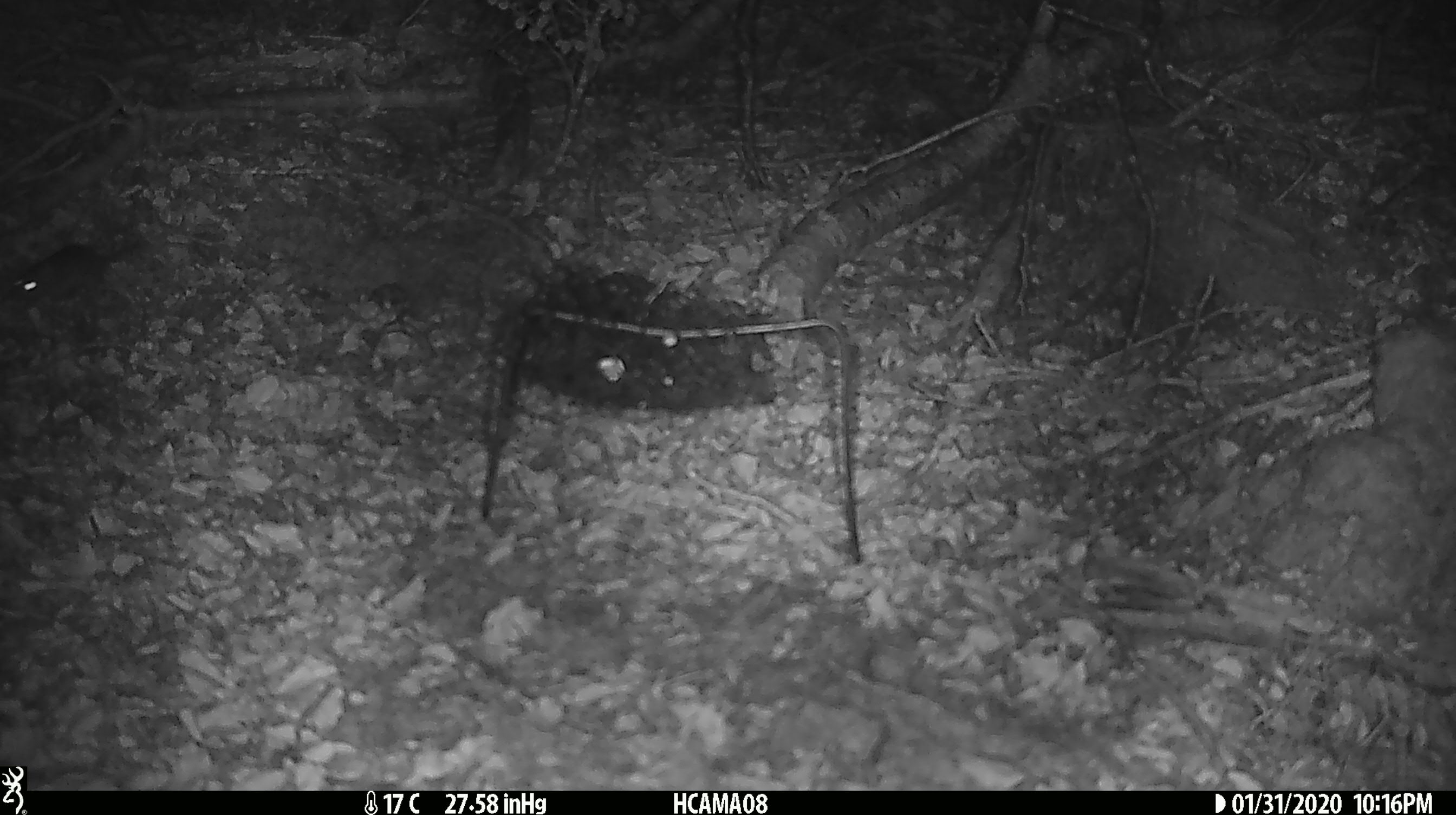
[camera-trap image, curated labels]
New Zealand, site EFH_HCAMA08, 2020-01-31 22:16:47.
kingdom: Animalia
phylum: Chordata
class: Mammalia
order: Rodentia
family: Muridae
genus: Mus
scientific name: Mus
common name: mouse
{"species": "mouse (Mus)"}